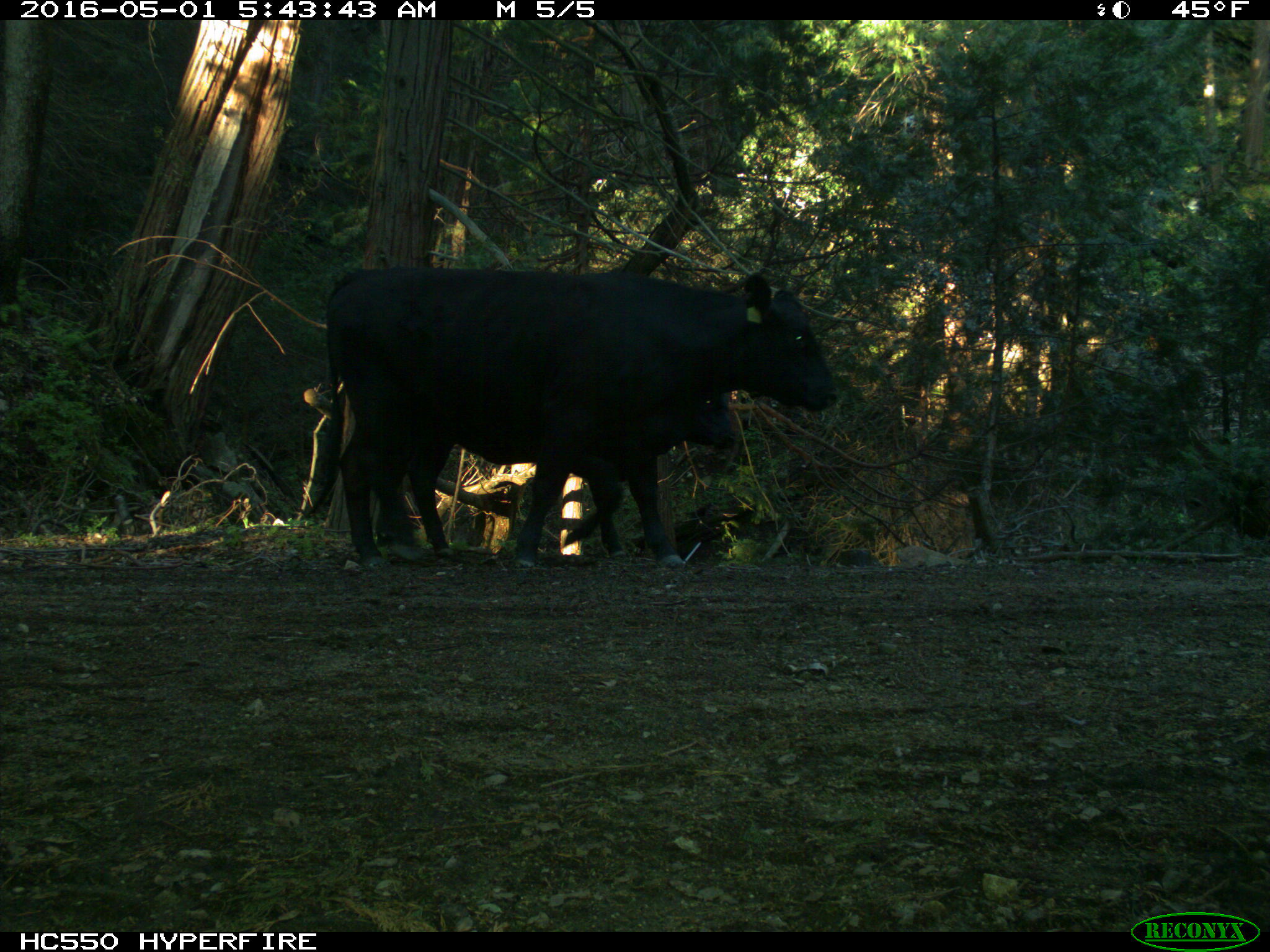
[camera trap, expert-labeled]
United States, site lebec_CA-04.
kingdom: Animalia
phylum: Chordata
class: Mammalia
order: Artiodactyla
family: Bovidae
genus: Bos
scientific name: Bos taurus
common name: domestic cow